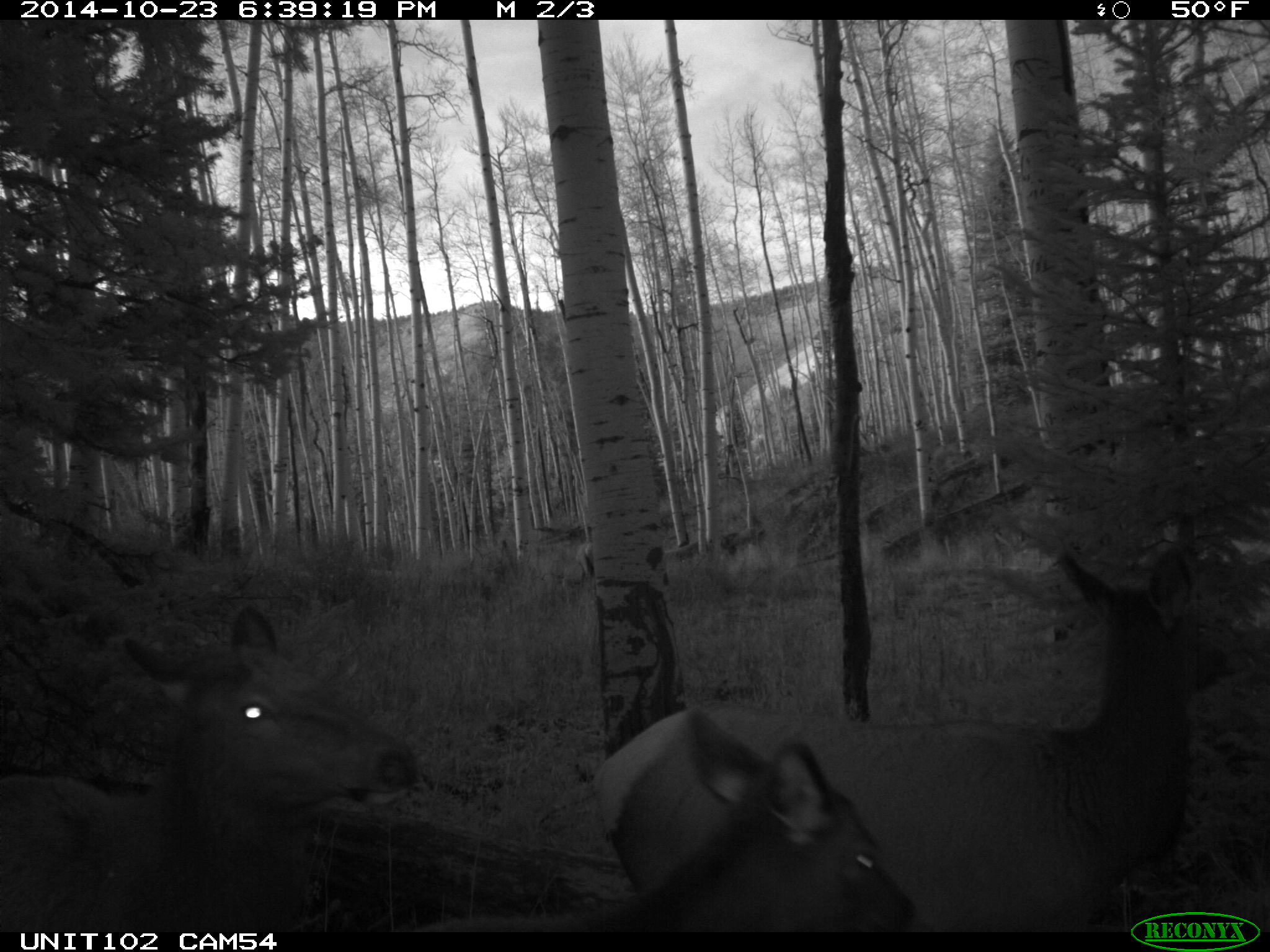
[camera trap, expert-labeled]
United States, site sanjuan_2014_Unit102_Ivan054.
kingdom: Animalia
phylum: Chordata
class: Mammalia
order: Artiodactyla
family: Cervidae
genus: Cervus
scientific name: Cervus elaphus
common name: red deer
Cervus elaphus (red deer).